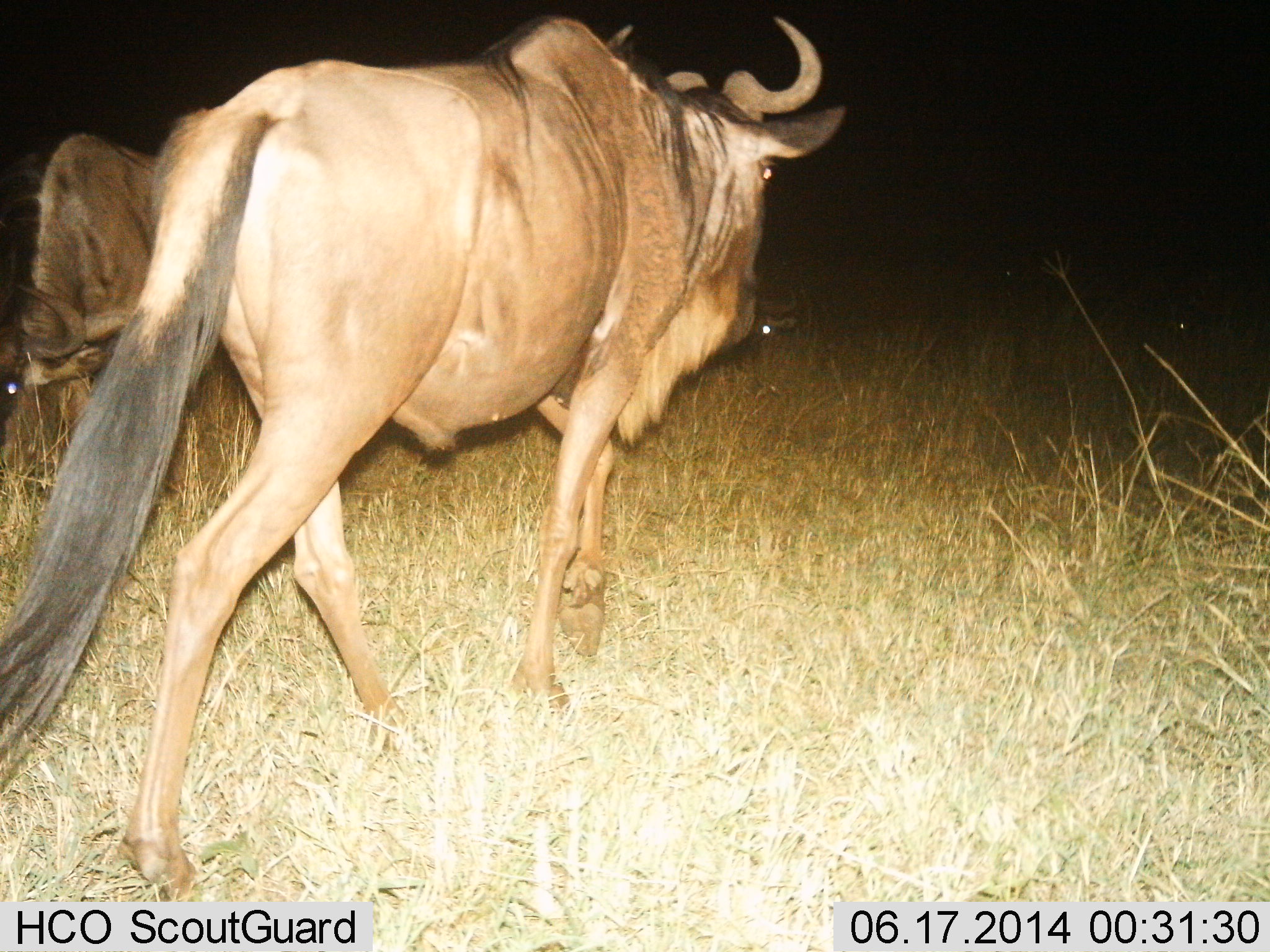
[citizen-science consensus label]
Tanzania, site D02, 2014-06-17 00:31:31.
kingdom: Animalia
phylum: Chordata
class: Mammalia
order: Artiodactyla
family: Bovidae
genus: Connochaetes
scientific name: Connochaetes taurinus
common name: blue wildebeest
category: wildebeest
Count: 2.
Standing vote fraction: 20%.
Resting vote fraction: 0%.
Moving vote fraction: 80%.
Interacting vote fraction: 0%.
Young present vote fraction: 0%.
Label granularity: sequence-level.